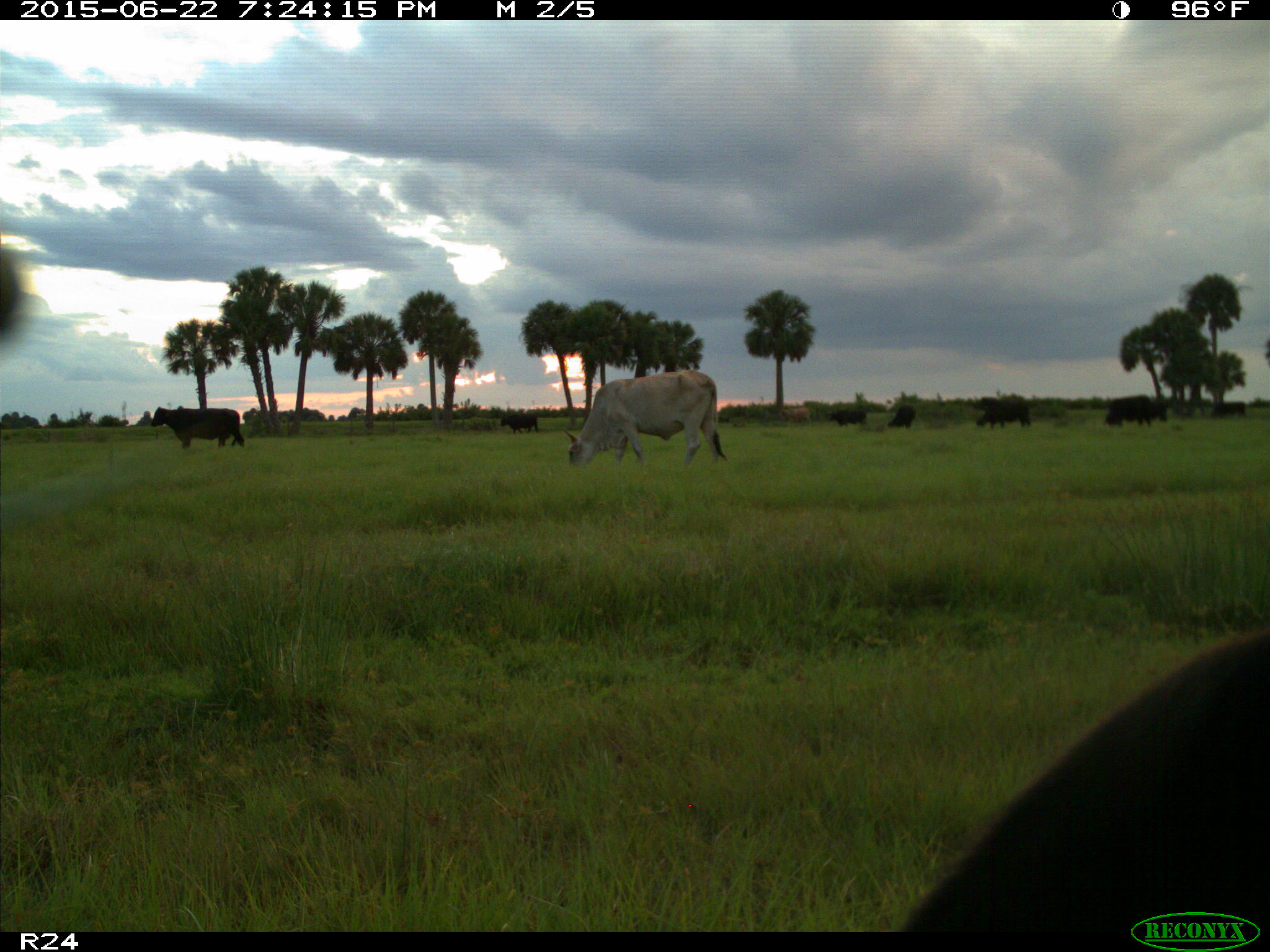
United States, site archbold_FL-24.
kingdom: Animalia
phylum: Chordata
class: Mammalia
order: Artiodactyla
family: Bovidae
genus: Bos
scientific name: Bos taurus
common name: domestic cow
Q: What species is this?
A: Bos taurus (domestic cow).